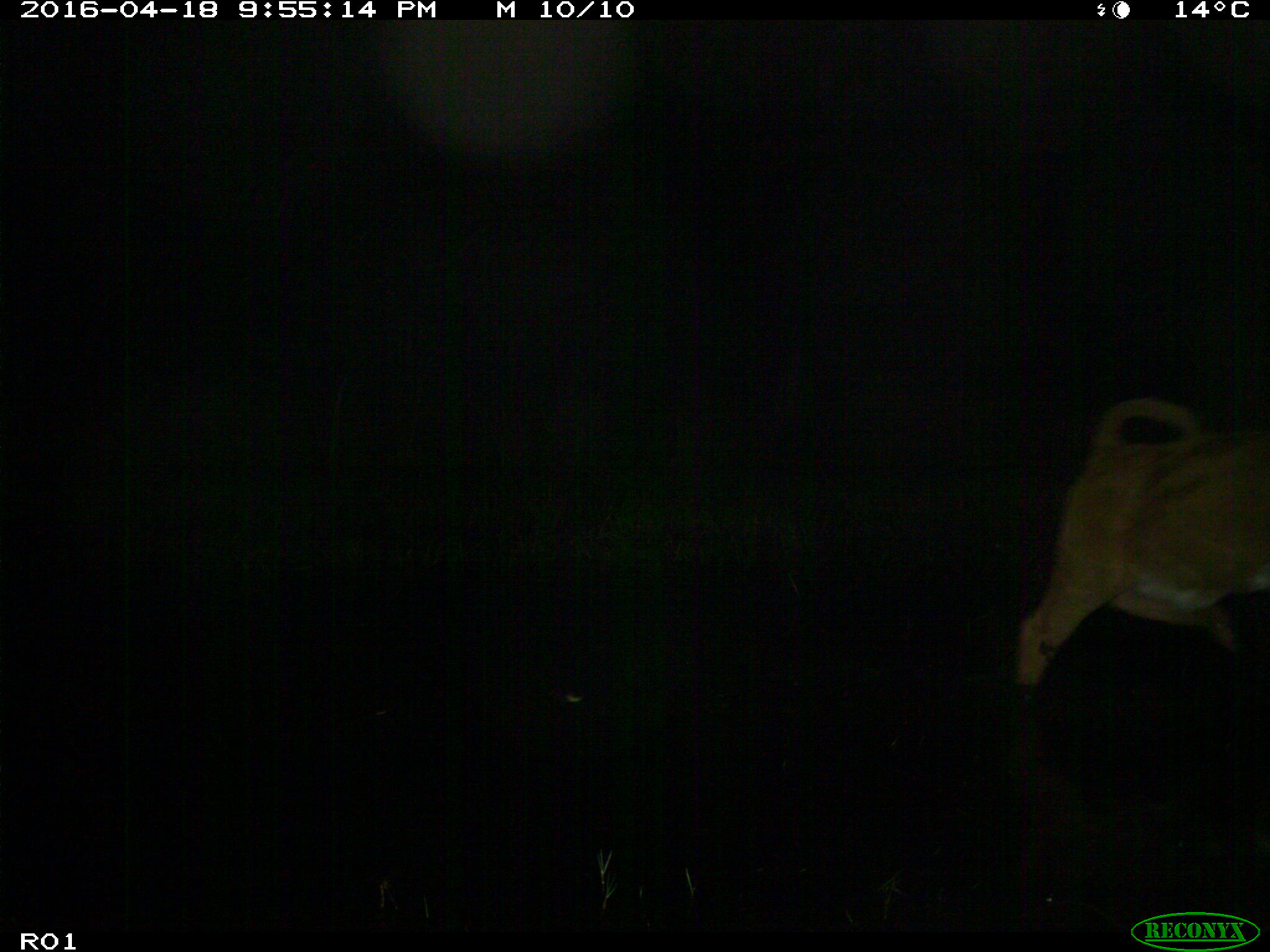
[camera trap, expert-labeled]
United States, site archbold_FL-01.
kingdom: Animalia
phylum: Chordata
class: Mammalia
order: Artiodactyla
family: Bovidae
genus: Bos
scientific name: Bos taurus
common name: domestic cow